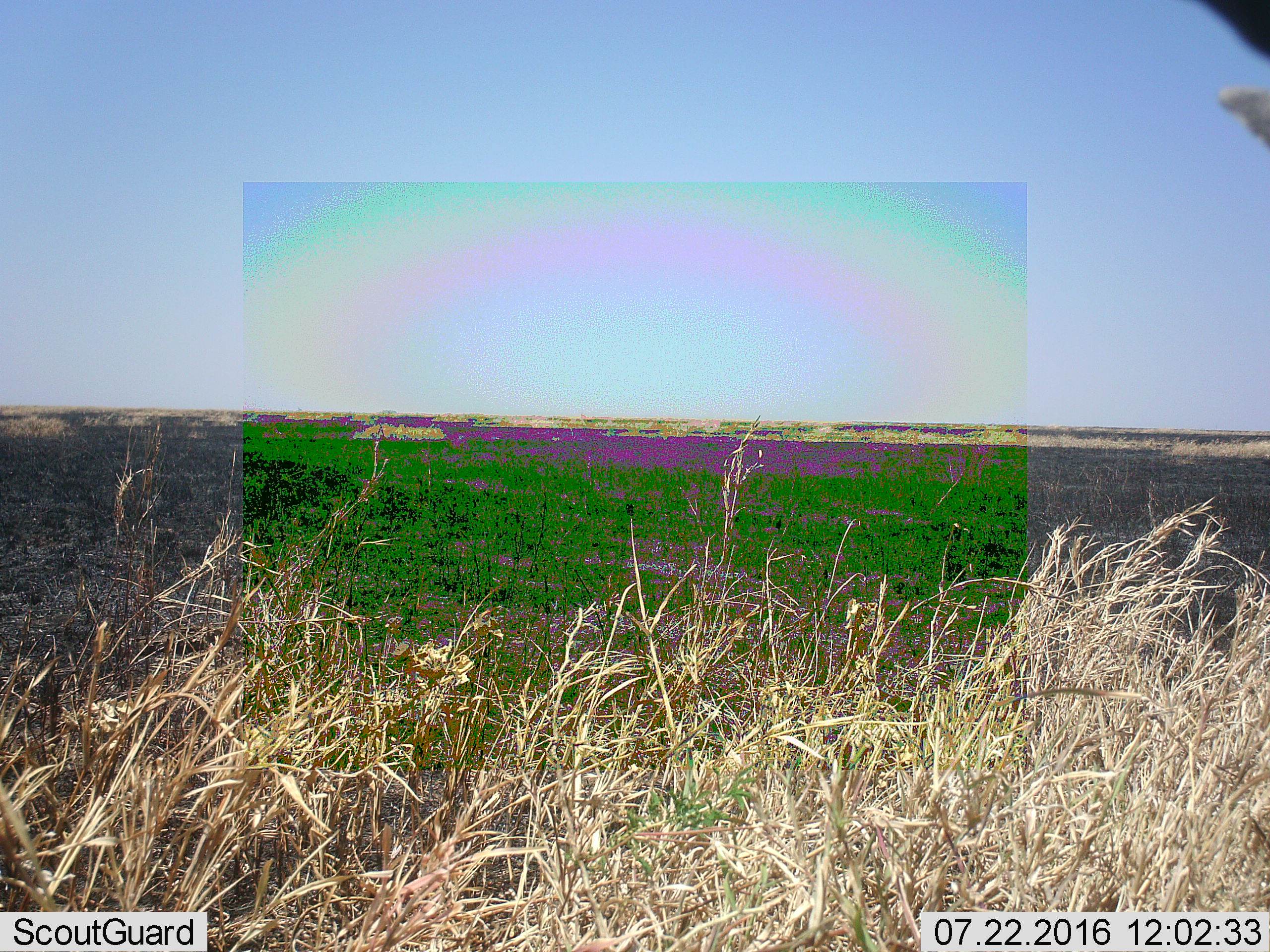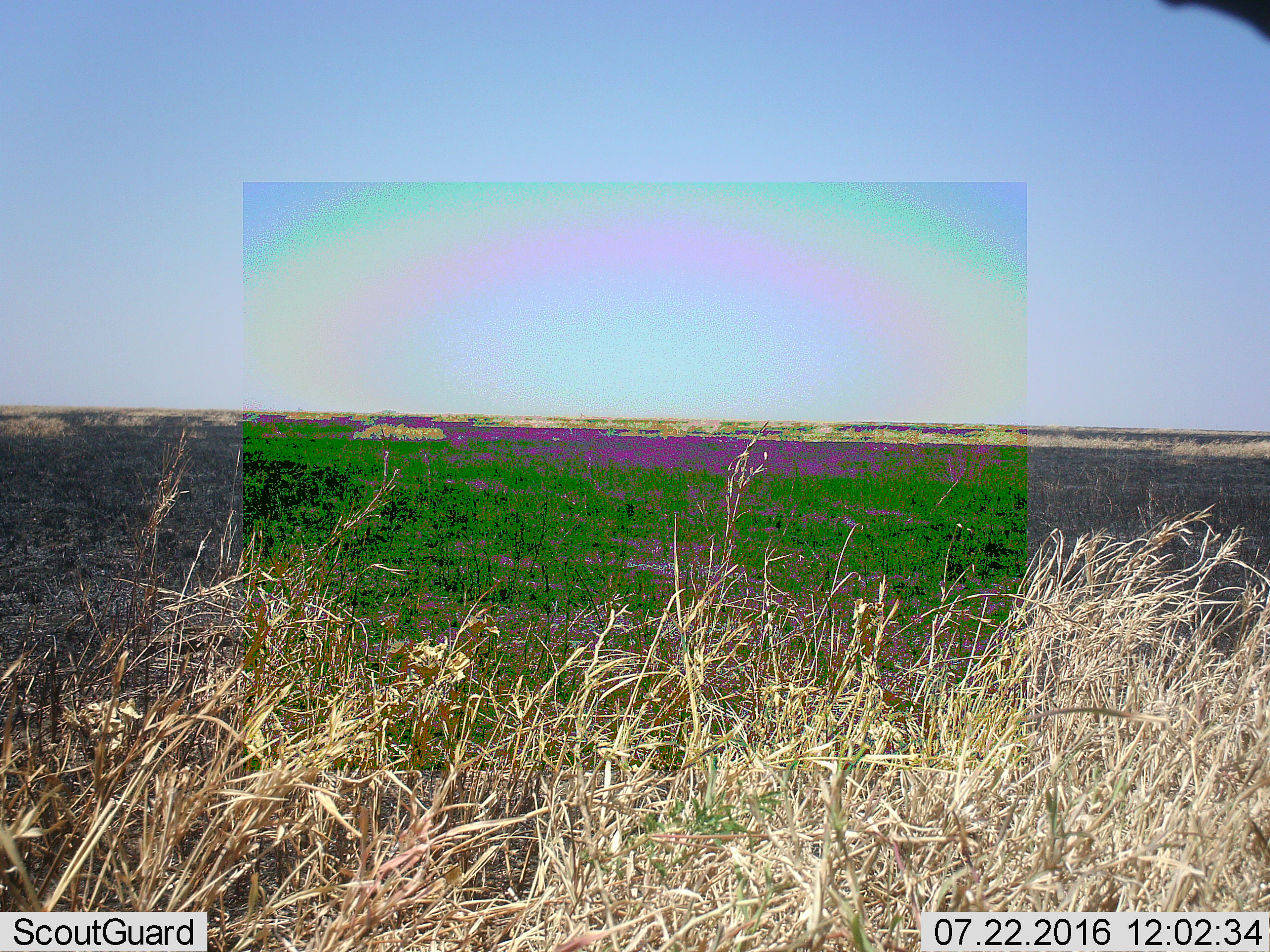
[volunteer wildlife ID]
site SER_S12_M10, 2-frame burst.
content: unidentified animal